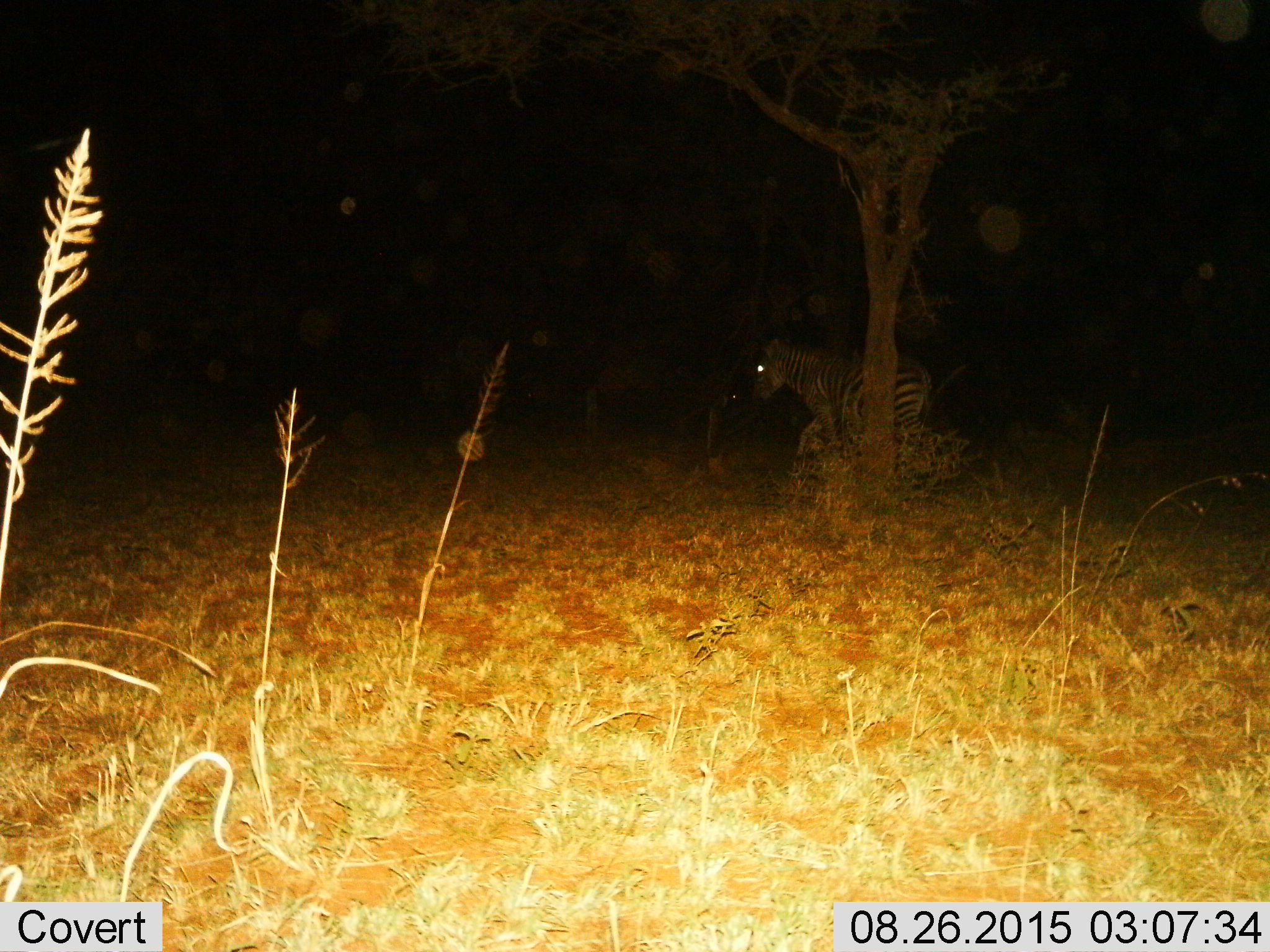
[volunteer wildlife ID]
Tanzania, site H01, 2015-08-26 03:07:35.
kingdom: Animalia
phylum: Chordata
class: Mammalia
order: Perissodactyla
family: Equidae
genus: Equus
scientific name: Equus quagga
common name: plains zebra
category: zebra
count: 1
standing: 44%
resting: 0%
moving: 56%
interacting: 0%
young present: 0%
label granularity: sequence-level